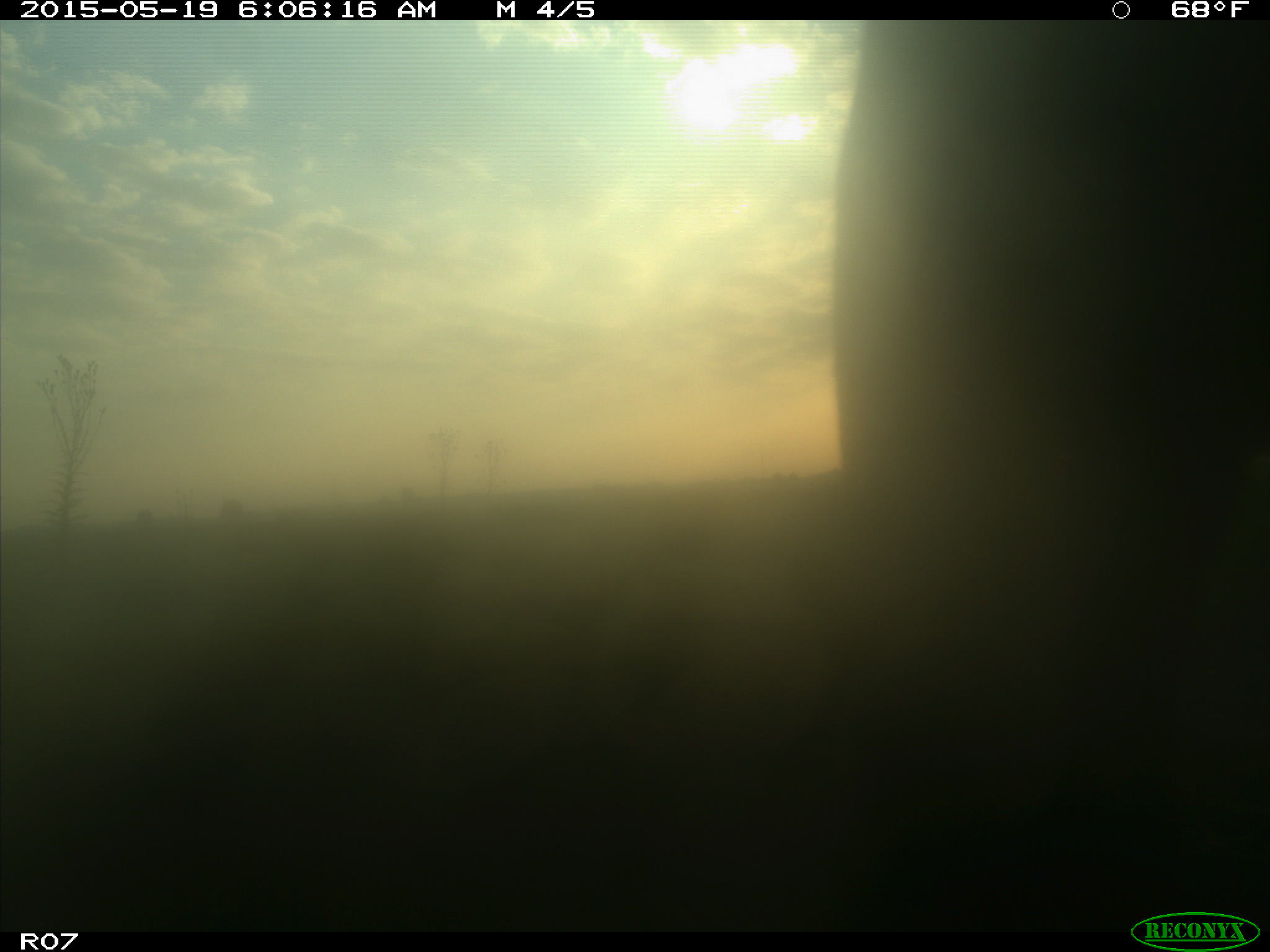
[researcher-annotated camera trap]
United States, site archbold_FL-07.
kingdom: Animalia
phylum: Chordata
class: Mammalia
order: Artiodactyla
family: Bovidae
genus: Bos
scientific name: Bos taurus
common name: domestic cow